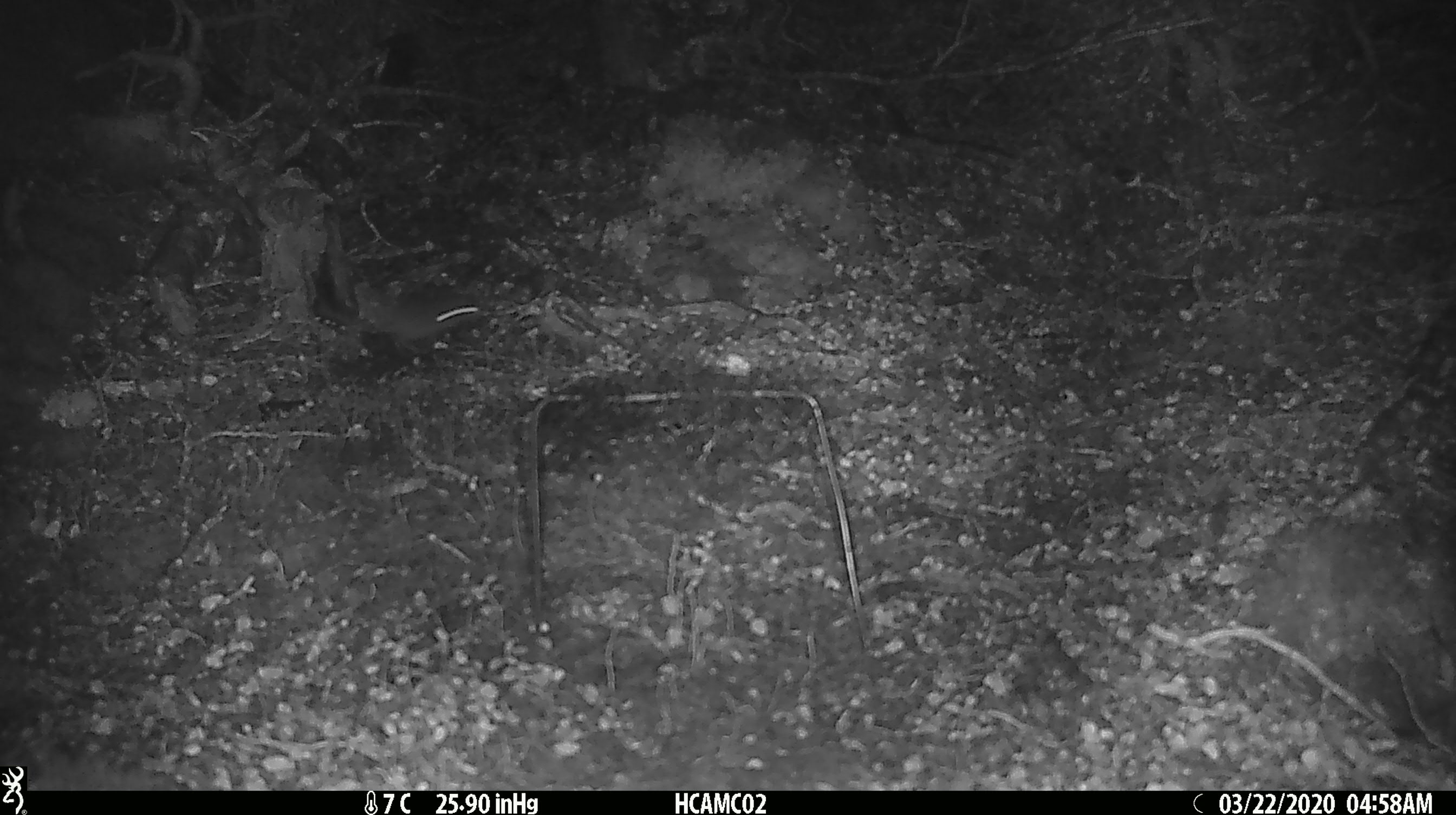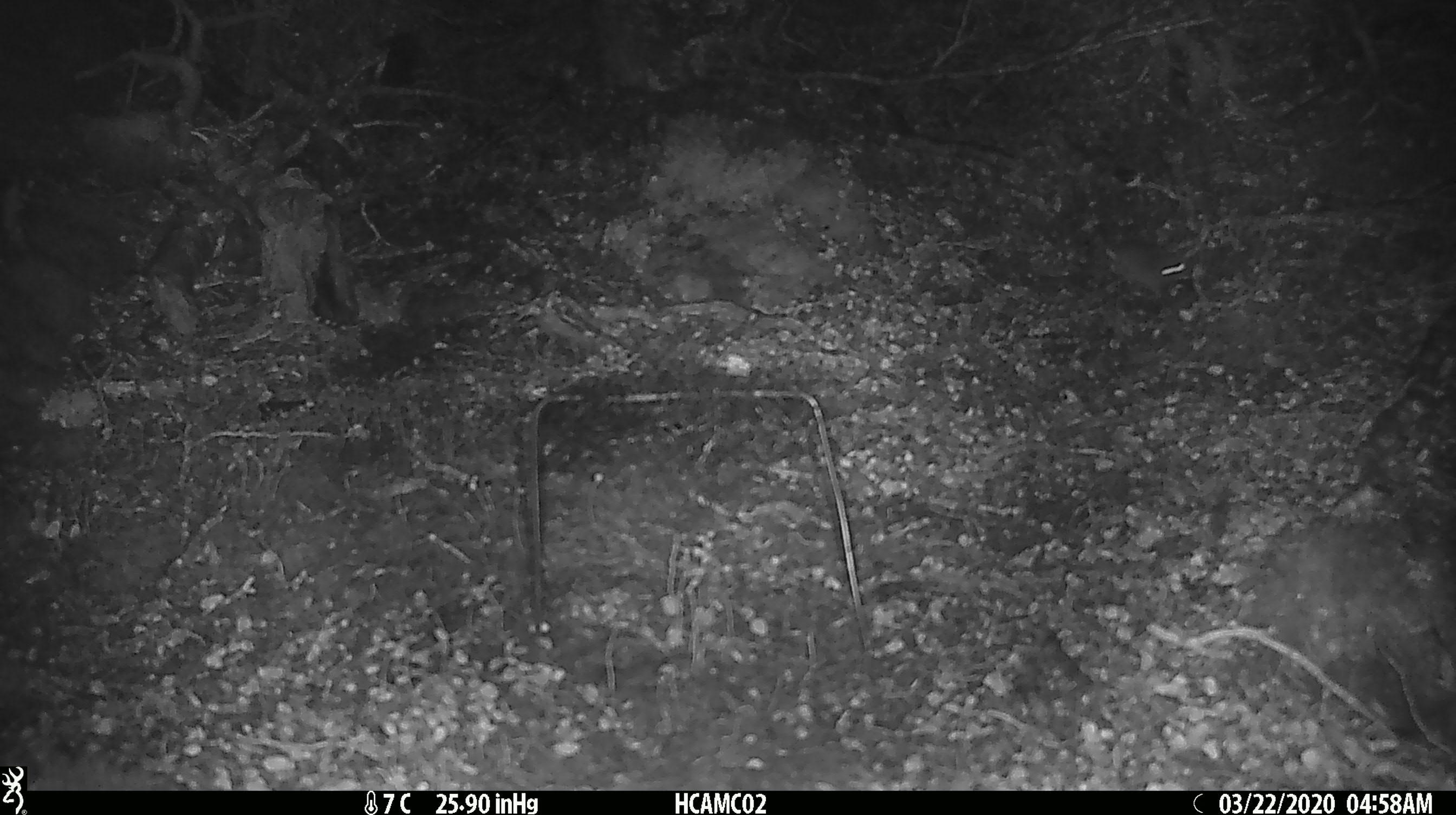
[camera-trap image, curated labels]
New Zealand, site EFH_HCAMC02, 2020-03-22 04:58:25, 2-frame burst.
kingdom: Animalia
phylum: Chordata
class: Mammalia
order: Rodentia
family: Muridae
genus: Mus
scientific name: Mus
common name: mouse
Mouse (Mus).